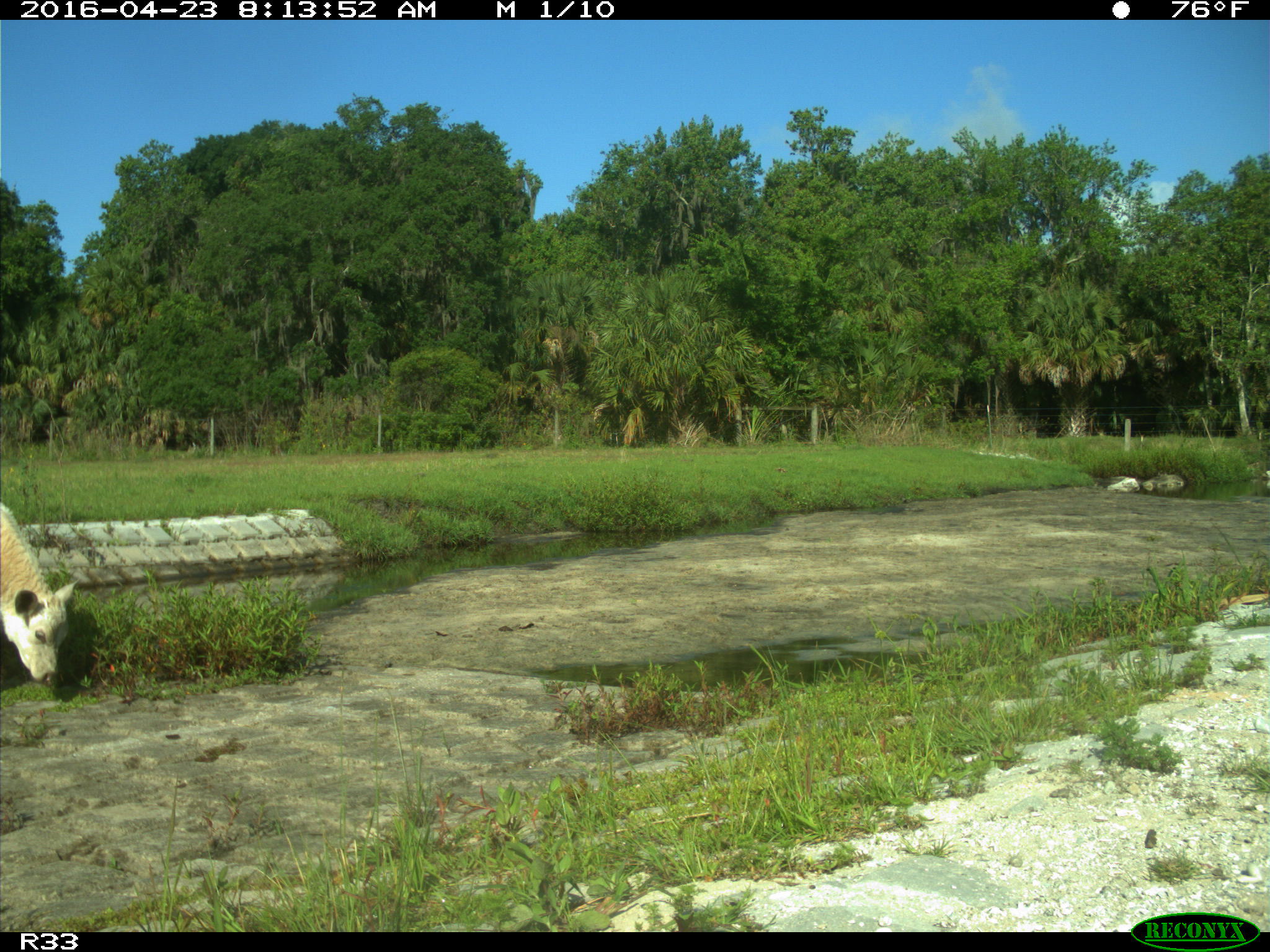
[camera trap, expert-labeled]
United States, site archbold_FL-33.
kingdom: Animalia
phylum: Chordata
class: Mammalia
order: Artiodactyla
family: Bovidae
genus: Bos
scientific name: Bos taurus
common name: domestic cow